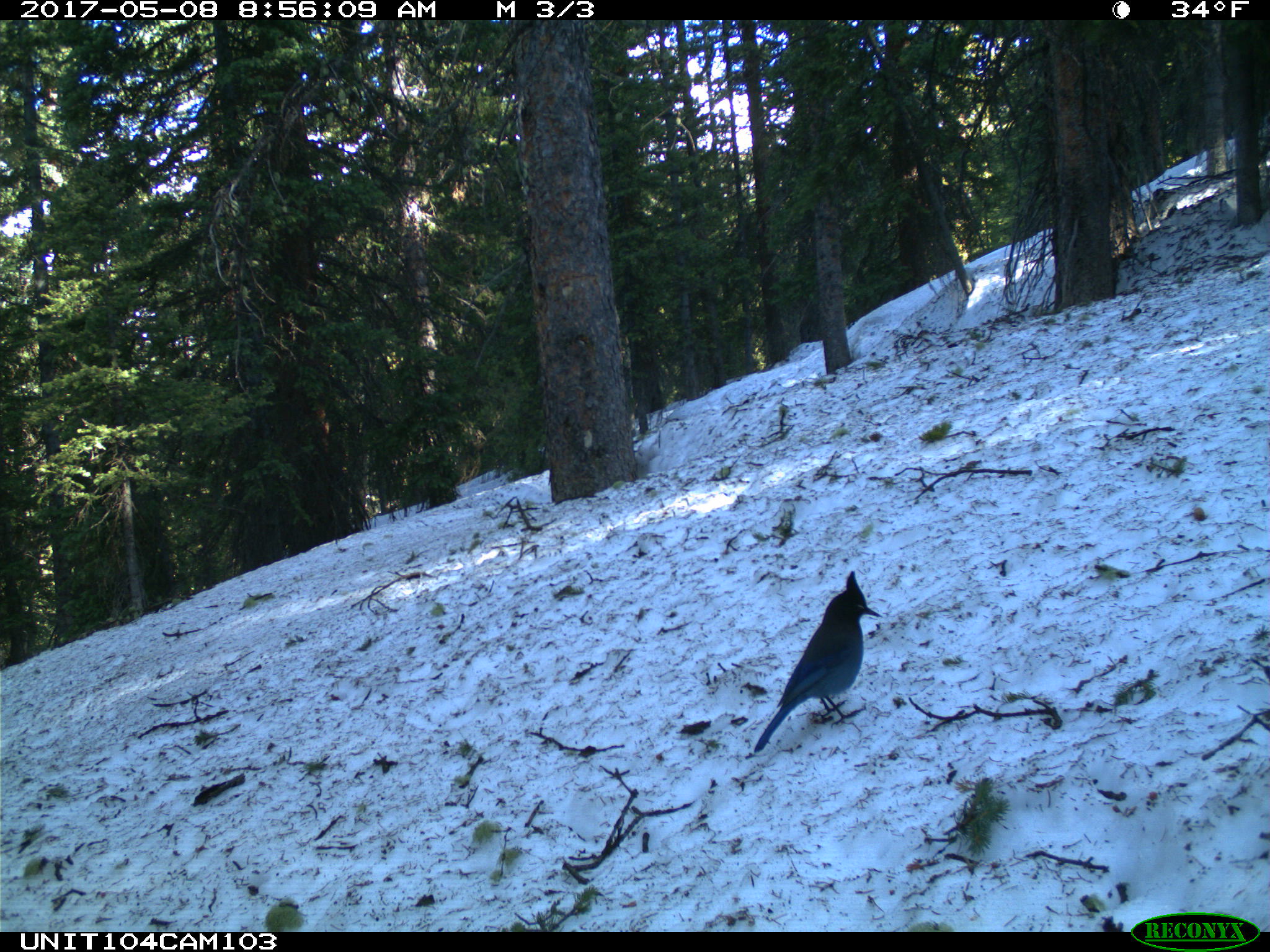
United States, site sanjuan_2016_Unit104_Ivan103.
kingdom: Animalia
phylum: Chordata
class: Aves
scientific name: Aves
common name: birds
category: unidentified bird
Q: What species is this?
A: Unidentified bird (birds) (Aves).